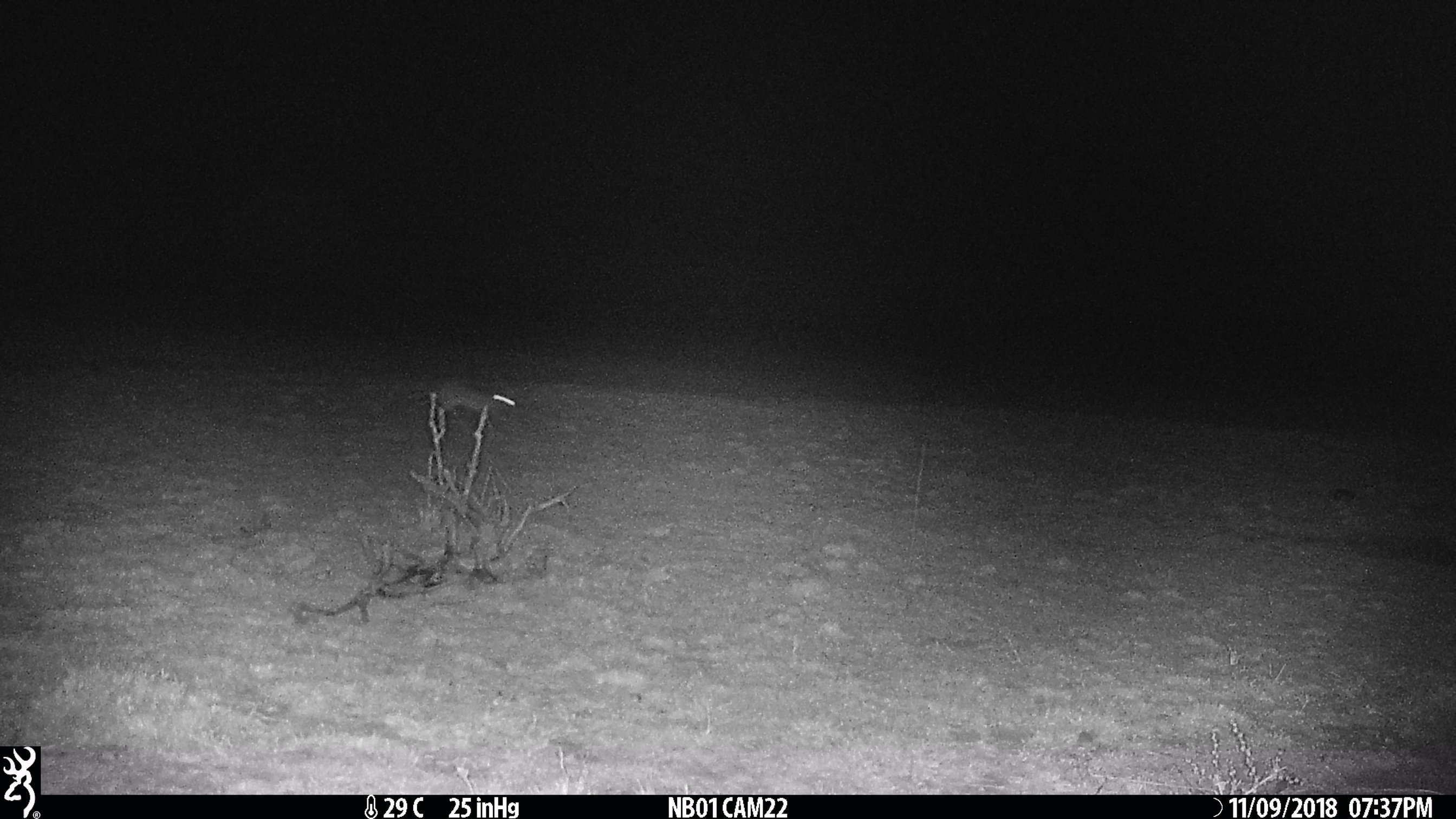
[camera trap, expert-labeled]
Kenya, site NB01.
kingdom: Animalia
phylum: Chordata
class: Mammalia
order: Lagomorpha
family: Leporidae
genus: Lepus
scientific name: Lepus capensis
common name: cape hare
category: hare